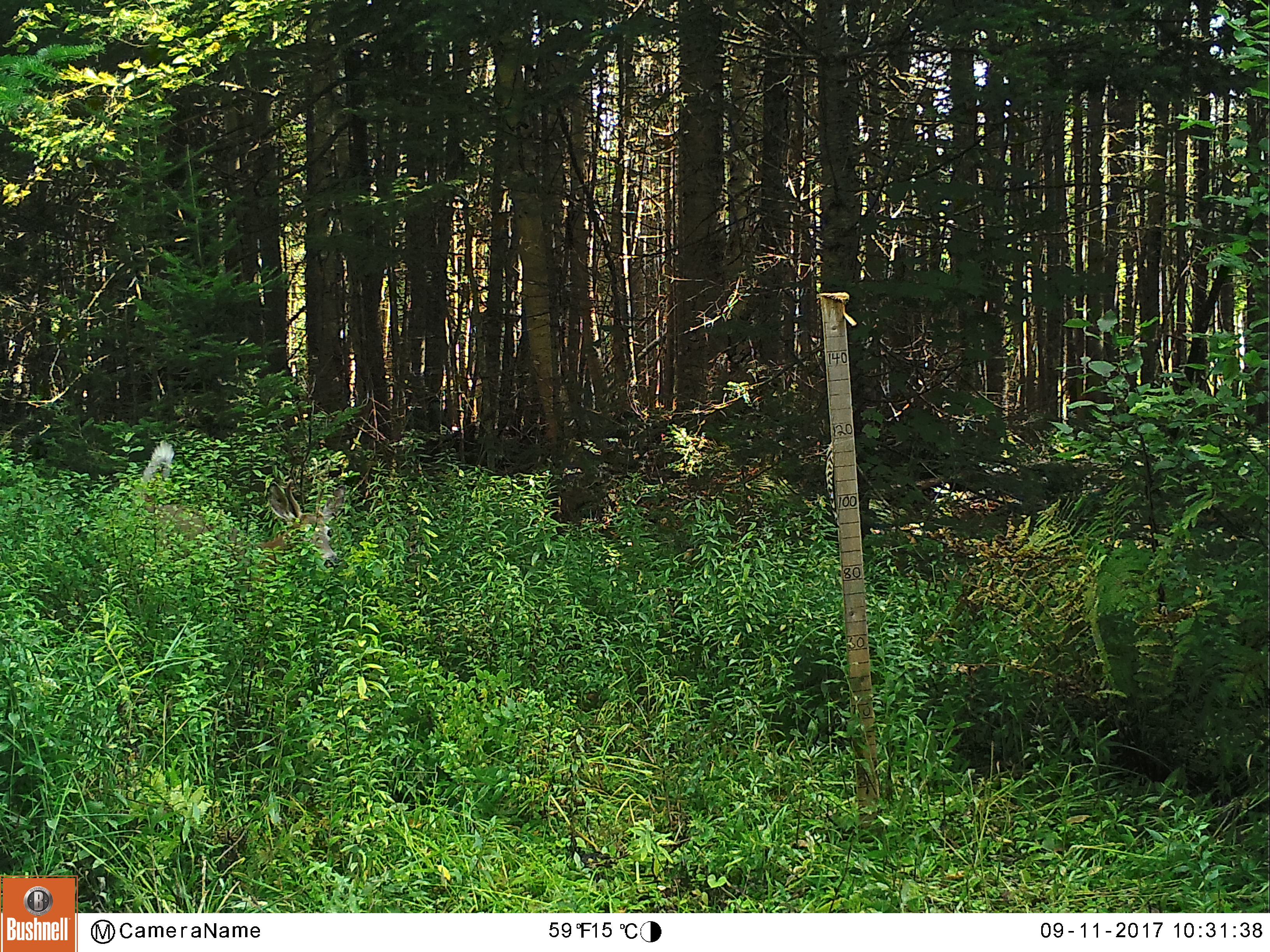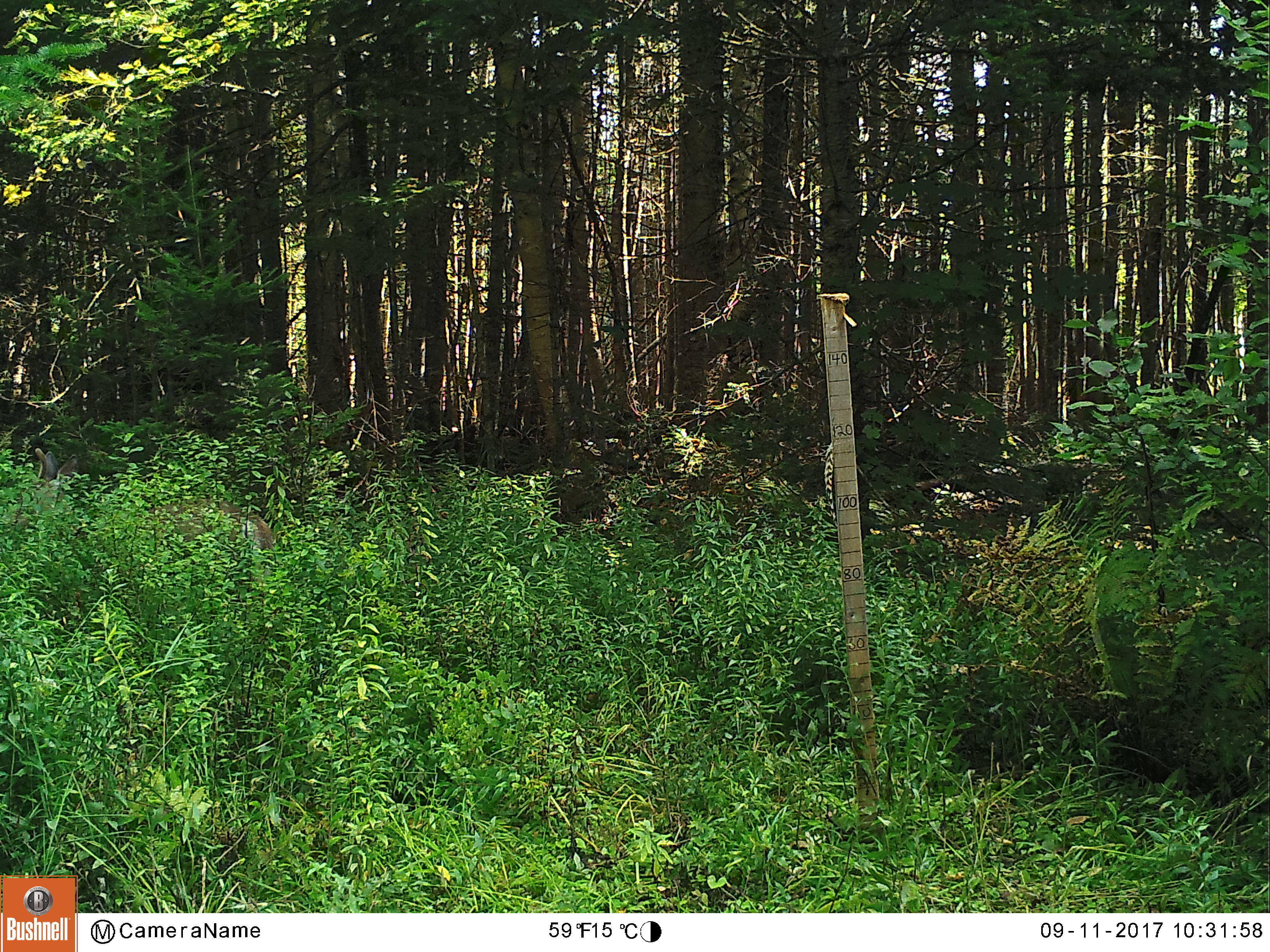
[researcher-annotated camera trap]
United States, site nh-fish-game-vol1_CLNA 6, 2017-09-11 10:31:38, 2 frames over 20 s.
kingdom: Animalia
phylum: Chordata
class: Mammalia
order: Artiodactyla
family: Cervidae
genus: Odocoileus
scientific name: Odocoileus virginianus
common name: white-tailed deer